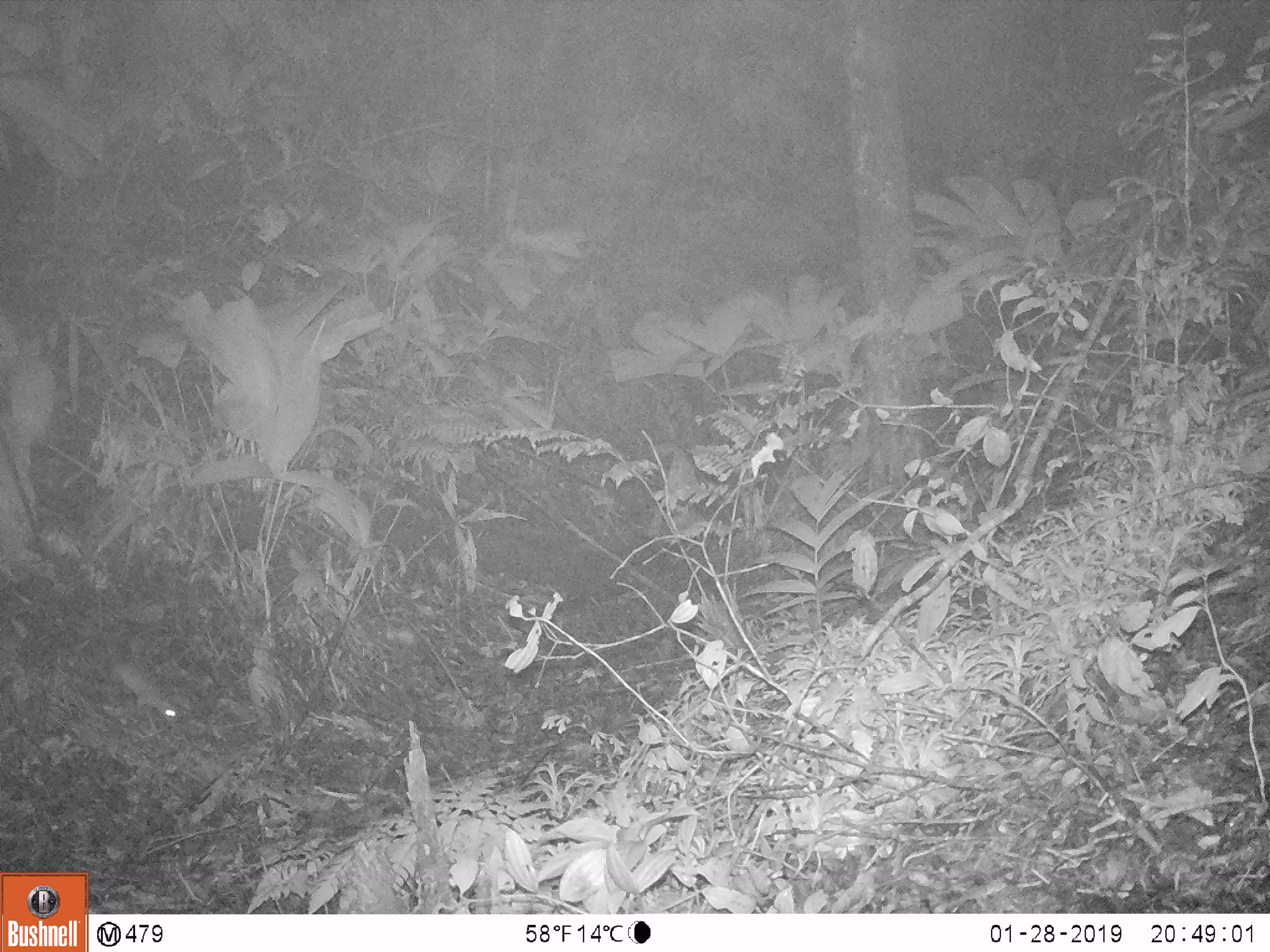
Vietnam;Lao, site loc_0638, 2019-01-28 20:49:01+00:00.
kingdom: Animalia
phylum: Chordata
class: Mammalia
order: Rodentia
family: Muridae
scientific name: Muridae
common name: old-world mice and rats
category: unidentified murid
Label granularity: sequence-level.